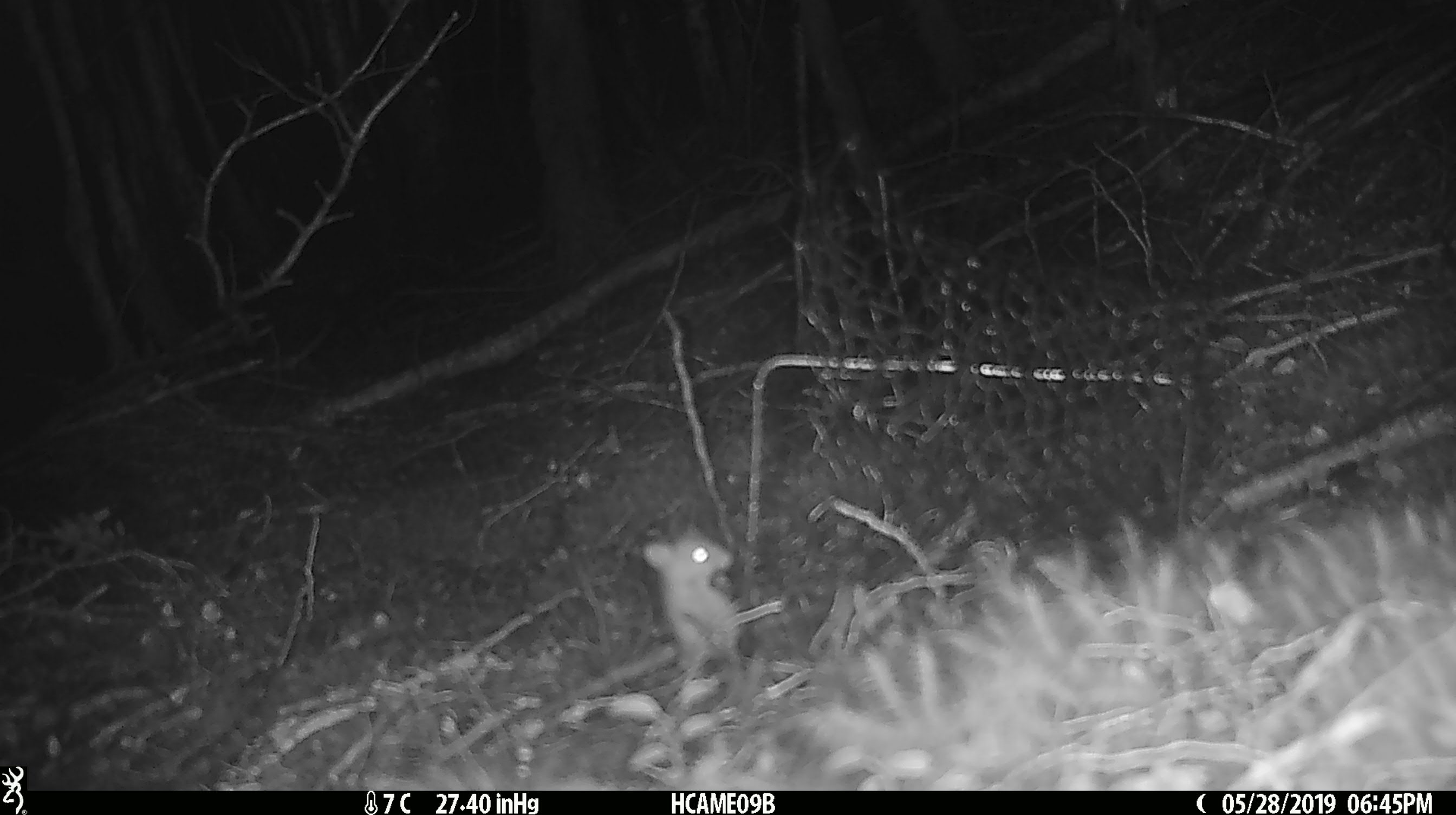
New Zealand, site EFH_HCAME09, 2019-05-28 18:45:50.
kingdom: Animalia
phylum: Chordata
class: Mammalia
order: Rodentia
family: Muridae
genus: Mus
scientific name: Mus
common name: mouse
Mouse (Mus).